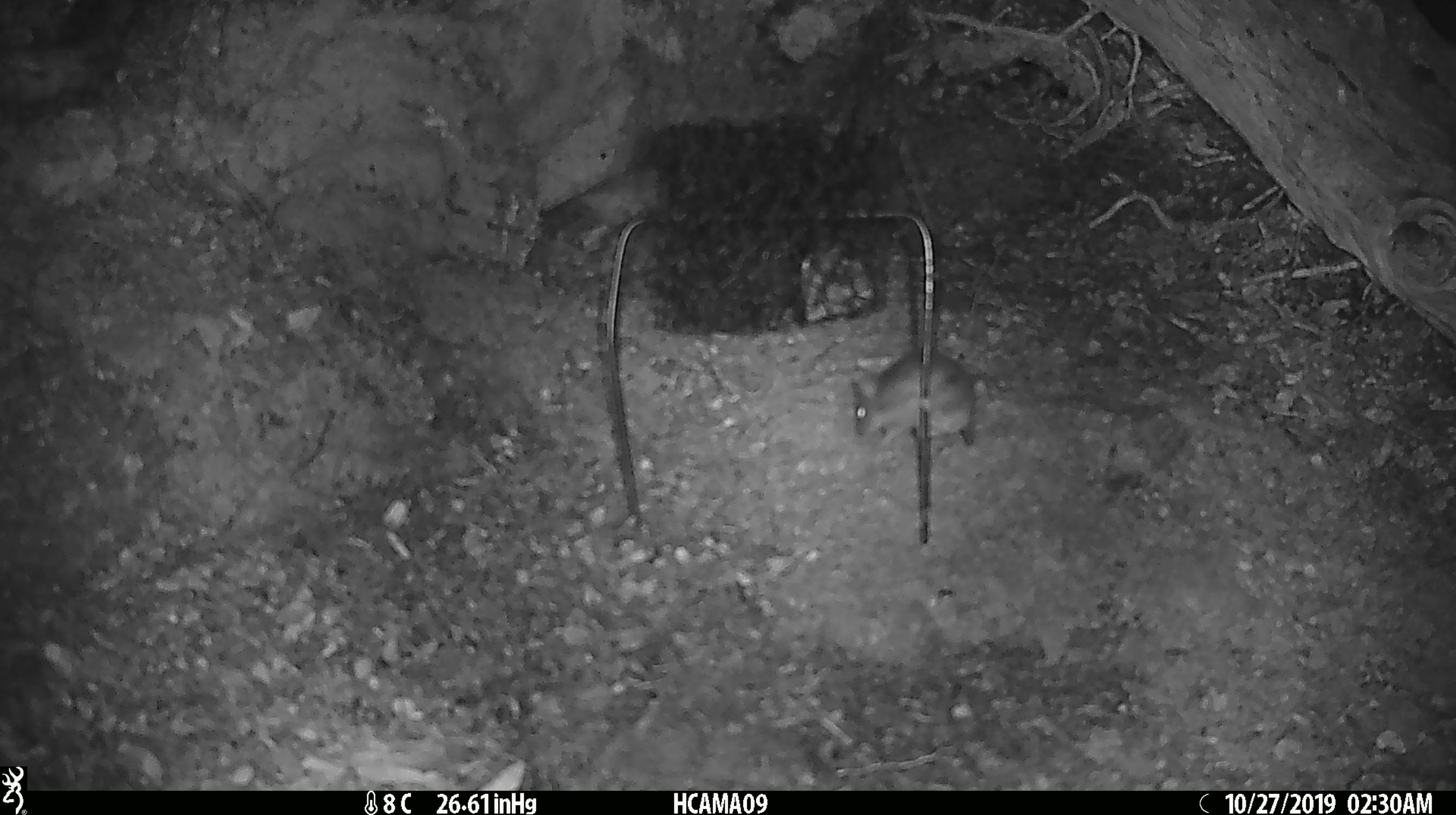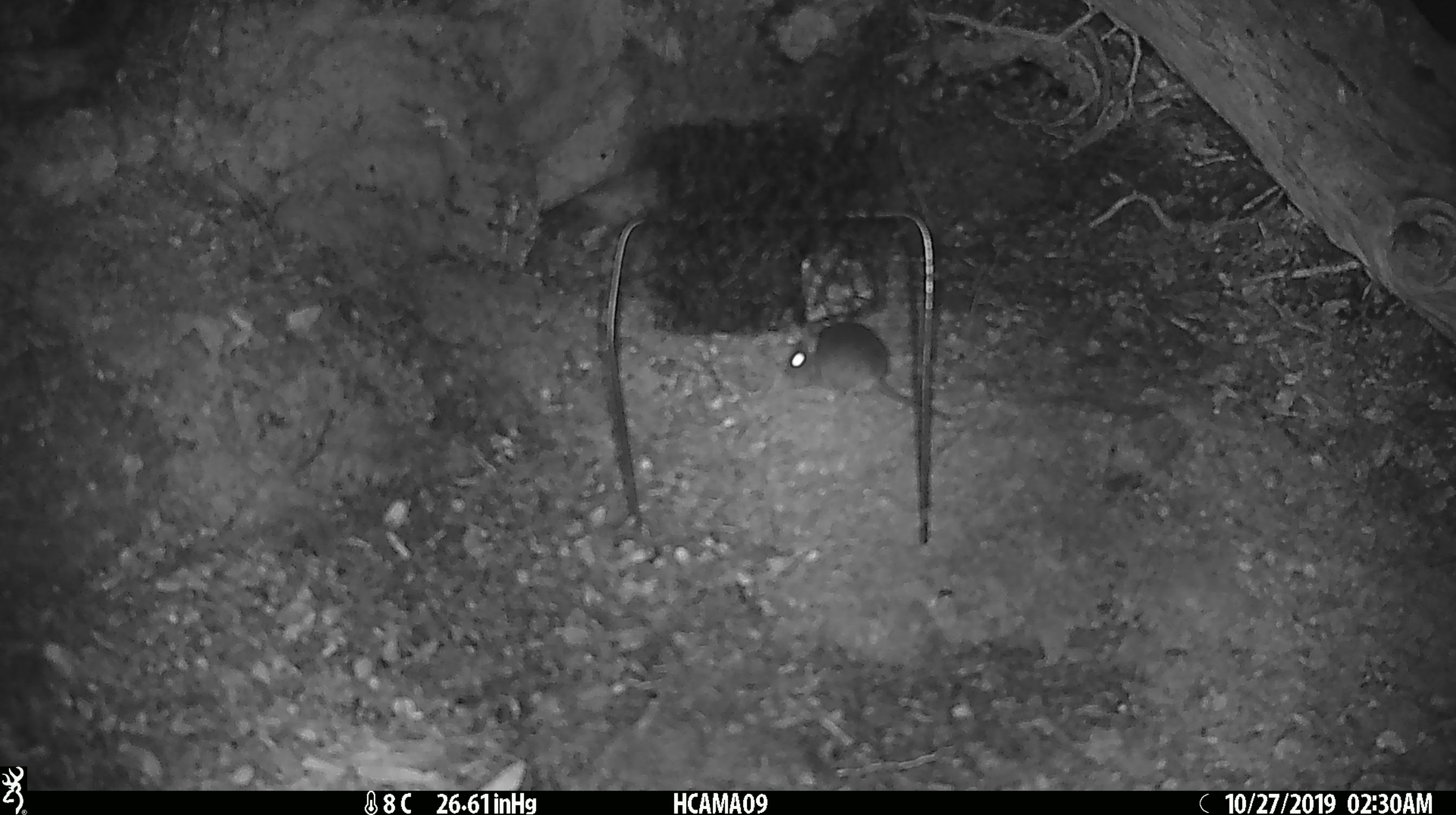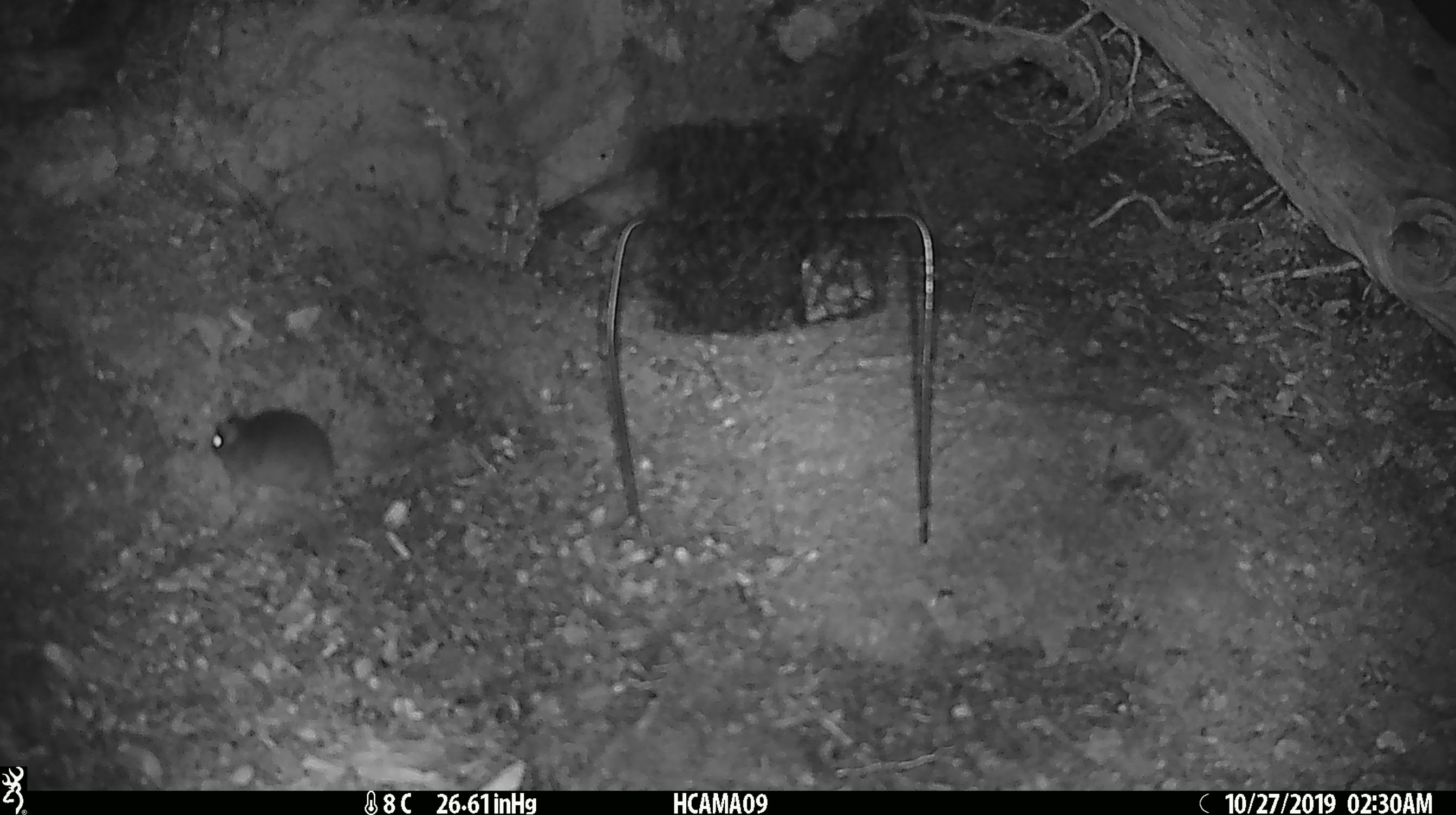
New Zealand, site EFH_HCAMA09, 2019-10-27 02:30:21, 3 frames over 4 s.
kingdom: Animalia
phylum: Chordata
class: Mammalia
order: Rodentia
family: Muridae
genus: Mus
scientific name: Mus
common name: mouse